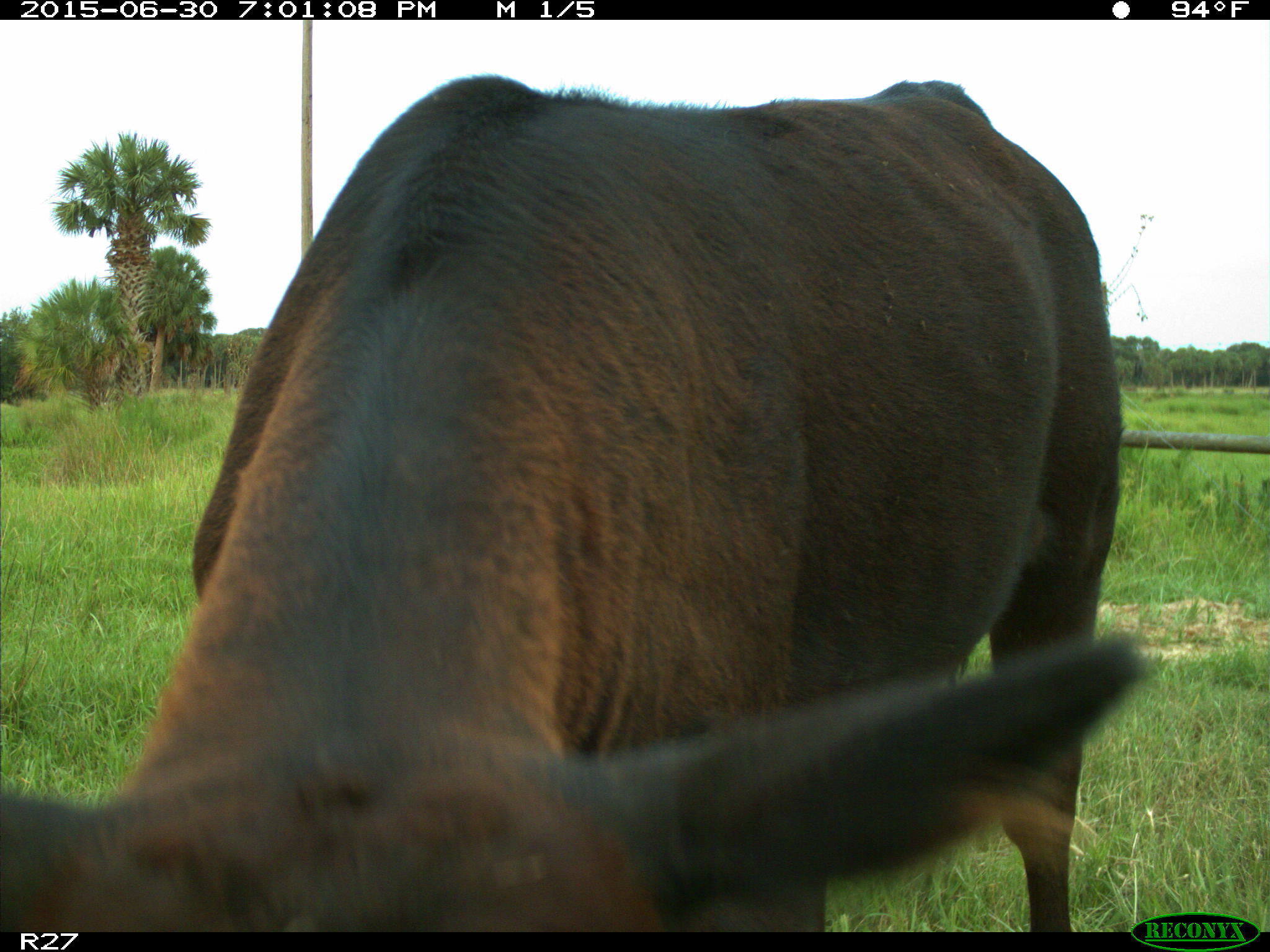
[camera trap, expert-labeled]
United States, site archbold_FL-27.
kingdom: Animalia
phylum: Chordata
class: Mammalia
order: Artiodactyla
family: Bovidae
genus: Bos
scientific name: Bos taurus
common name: domestic cow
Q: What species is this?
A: Bos taurus (domestic cow).